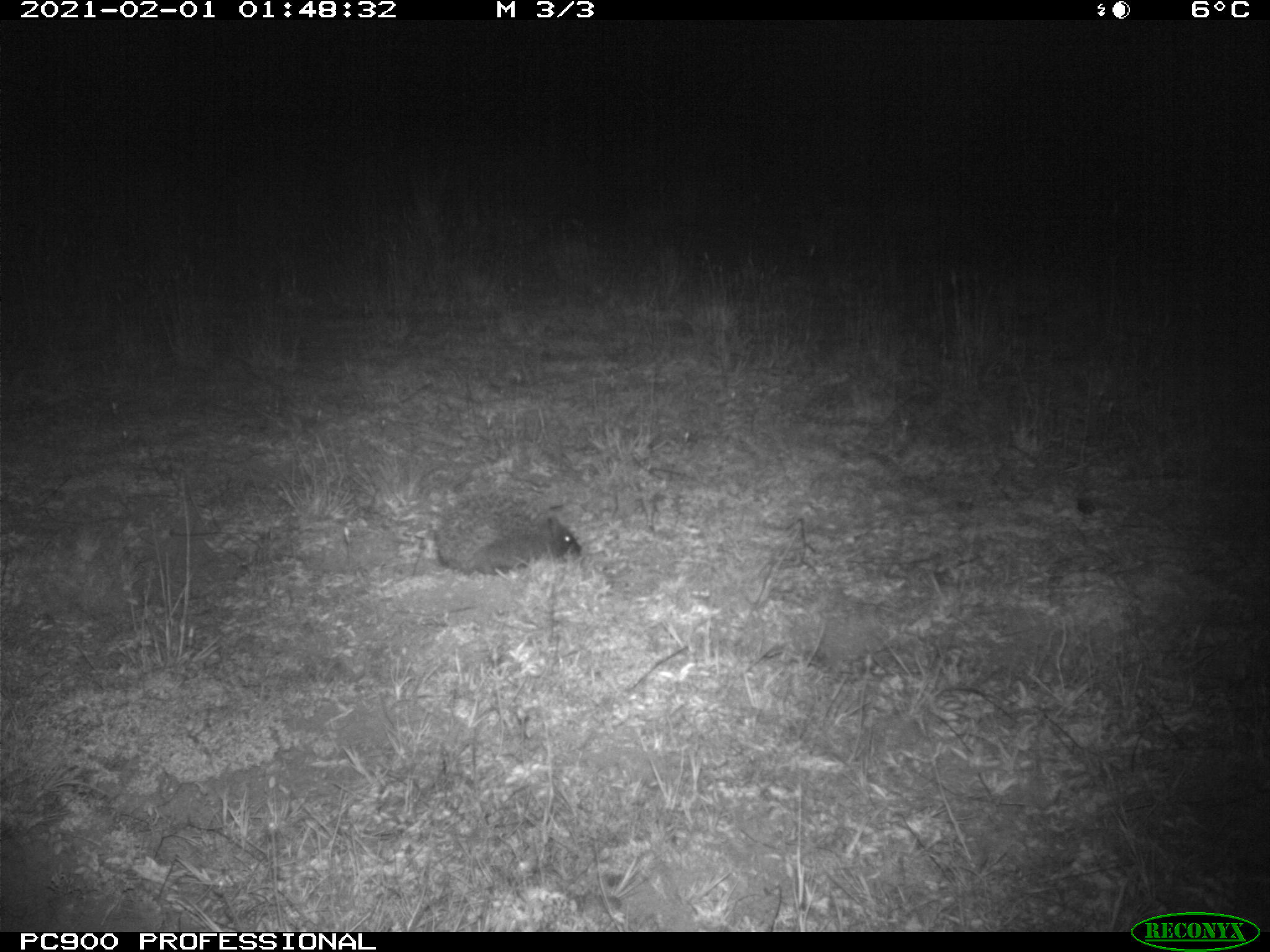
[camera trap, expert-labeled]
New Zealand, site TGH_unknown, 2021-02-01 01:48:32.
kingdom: Animalia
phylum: Chordata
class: Mammalia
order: Eulipotyphla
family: Erinaceidae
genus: Erinaceus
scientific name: Erinaceus europaeus europaeus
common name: european hedgehog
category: hedgehog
Hedgehog (european hedgehog) (Erinaceus europaeus europaeus).